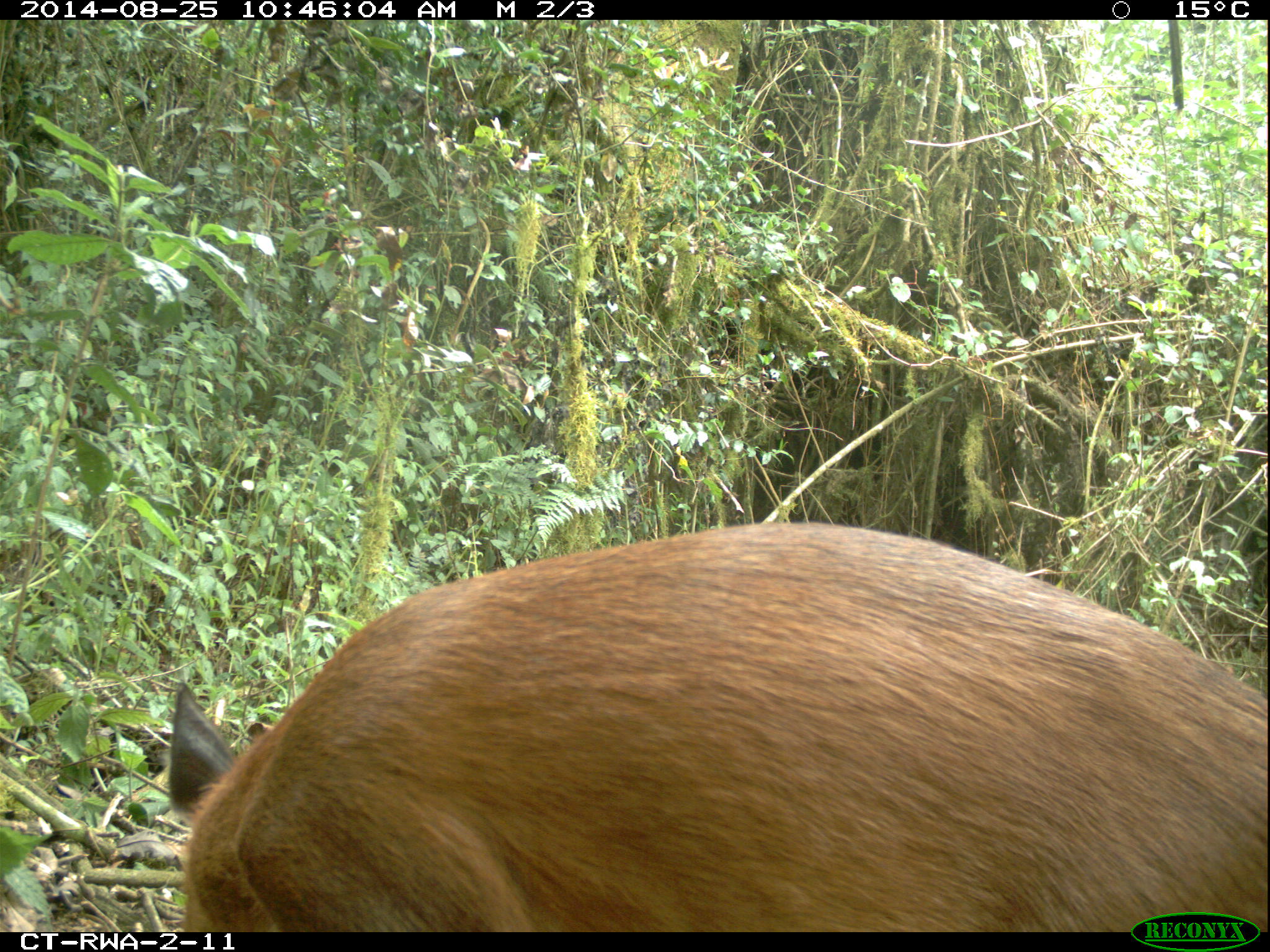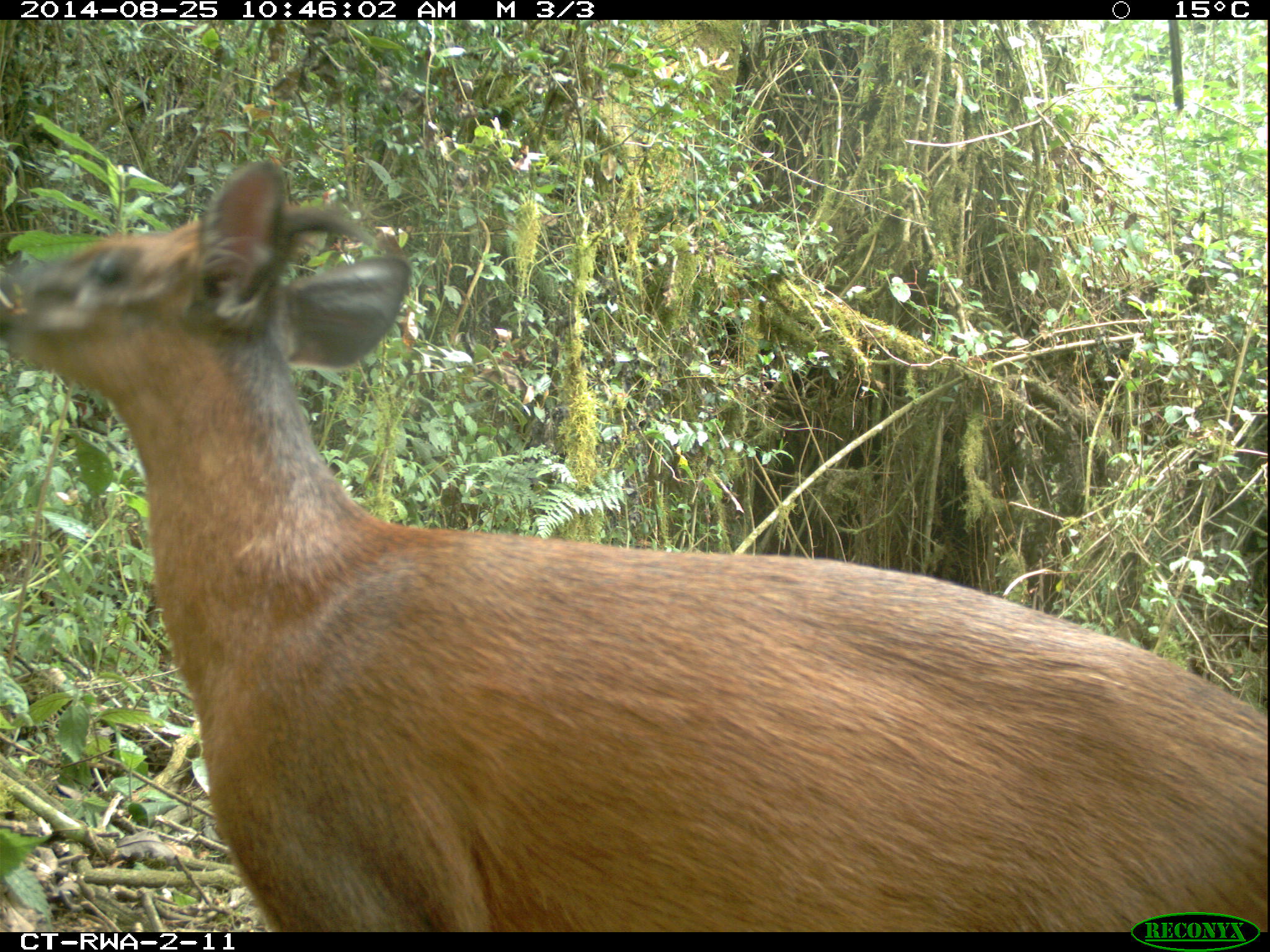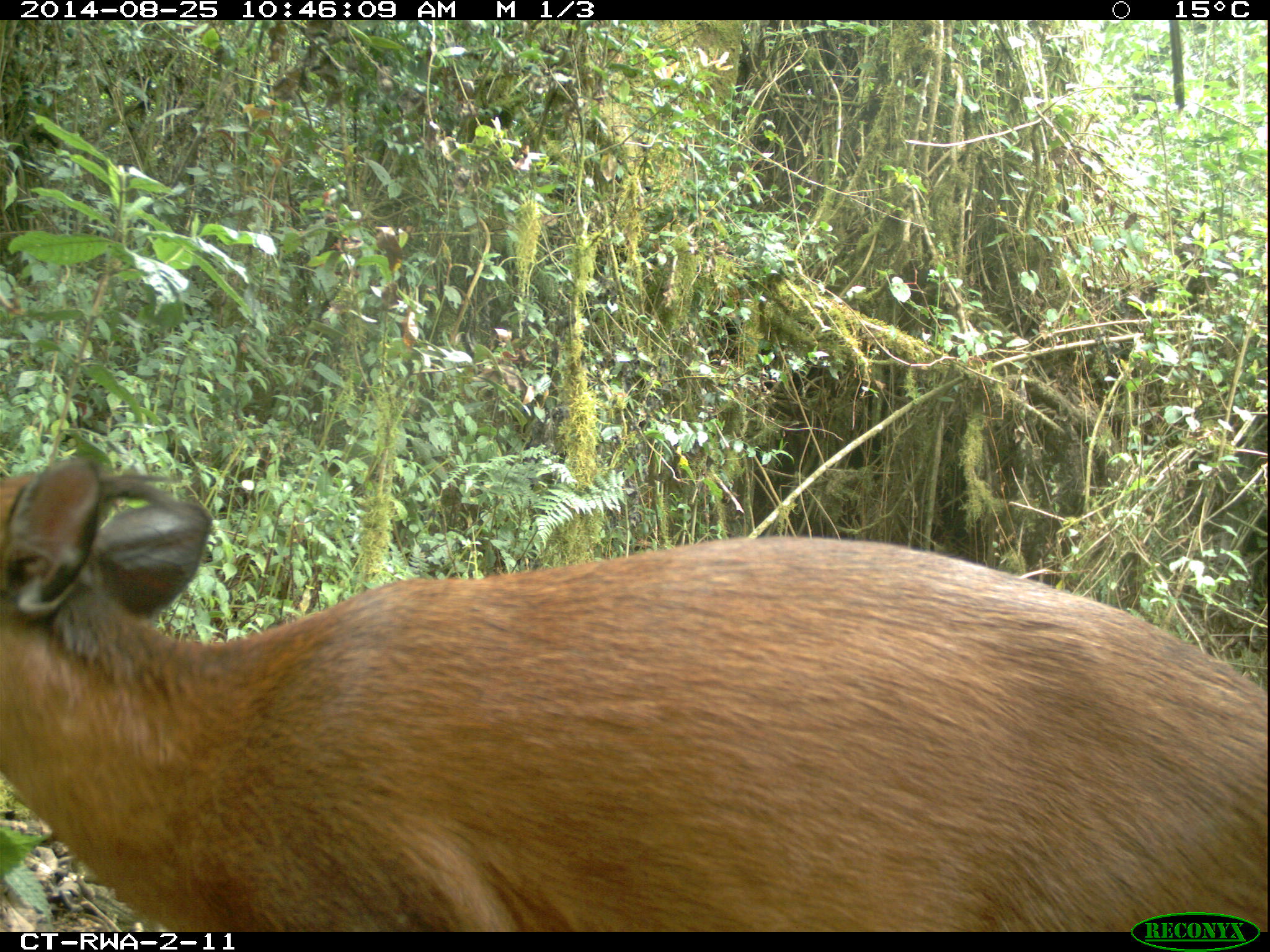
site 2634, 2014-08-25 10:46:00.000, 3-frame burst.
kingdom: Animalia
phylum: Chordata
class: Mammalia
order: Artiodactyla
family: Bovidae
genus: Cephalophus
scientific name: Cephalophus nigrifrons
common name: black-fronted duiker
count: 1